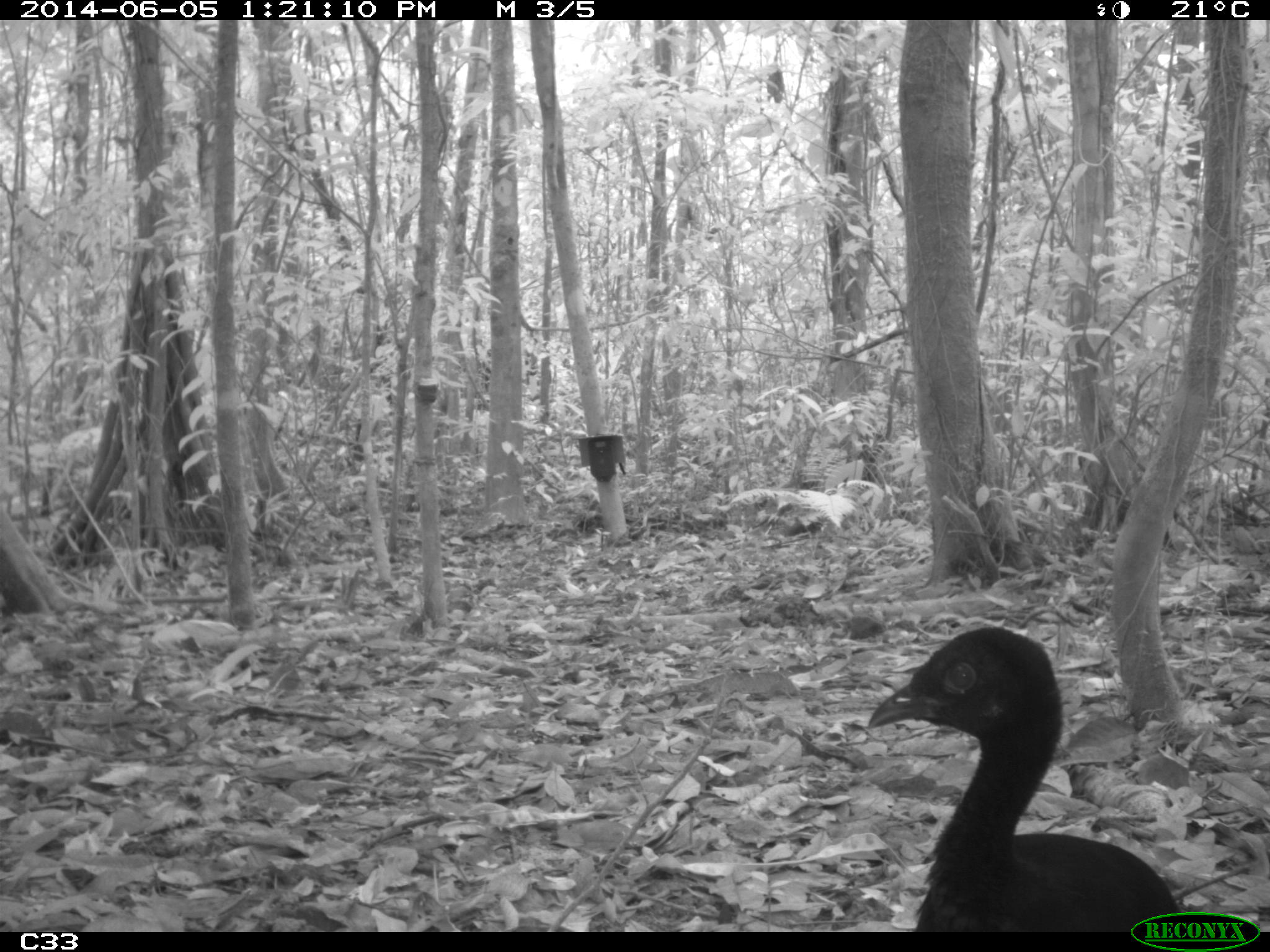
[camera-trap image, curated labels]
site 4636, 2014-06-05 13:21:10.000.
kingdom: Animalia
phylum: Chordata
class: Aves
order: Gruiformes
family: Psophiidae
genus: Psophia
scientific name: Psophia crepitans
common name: gray-winged trumpeter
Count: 6.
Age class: adult.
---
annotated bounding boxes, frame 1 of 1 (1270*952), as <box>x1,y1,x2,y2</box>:
psophia crepitans: <box>860,620,1188,932</box>